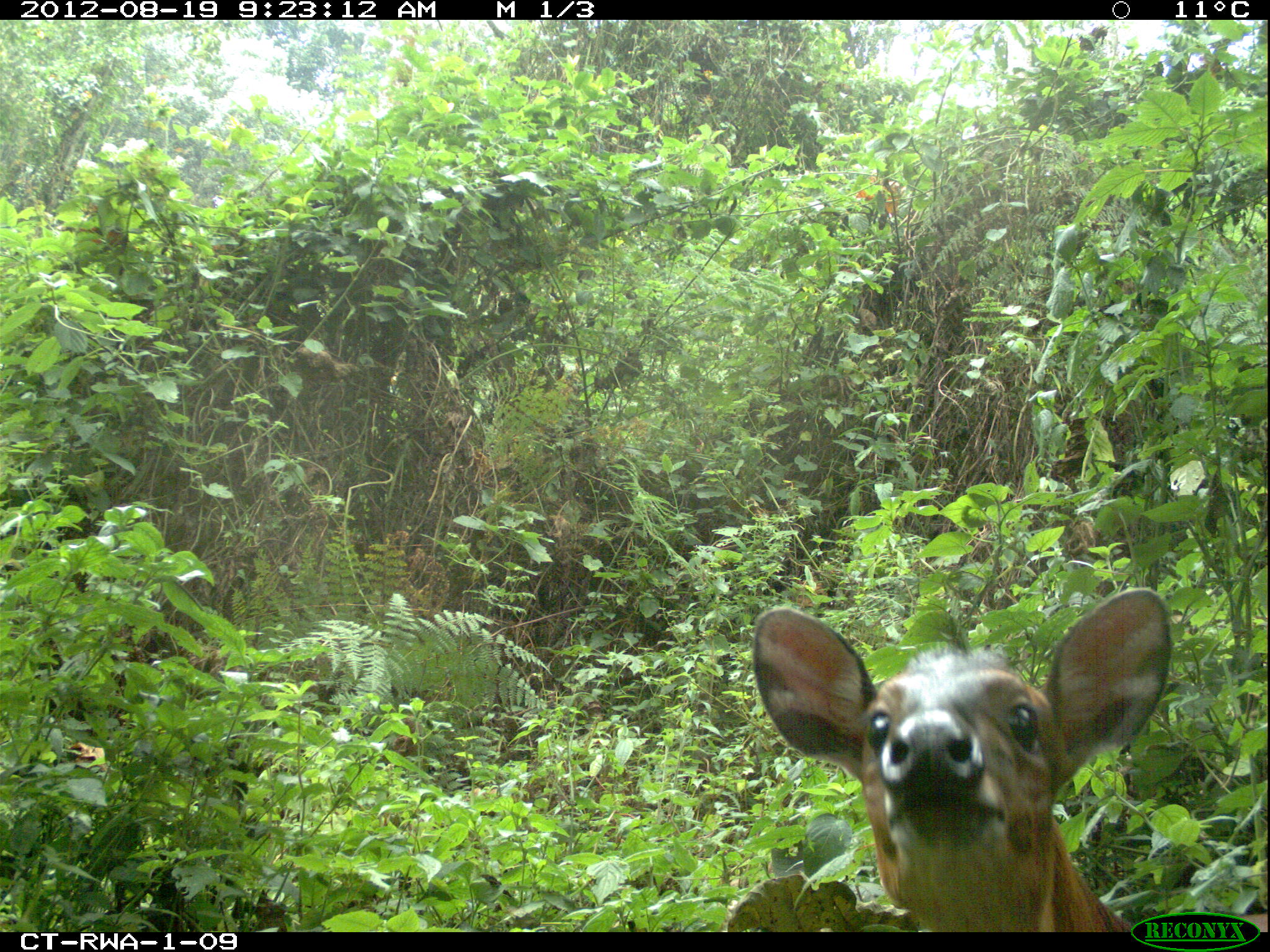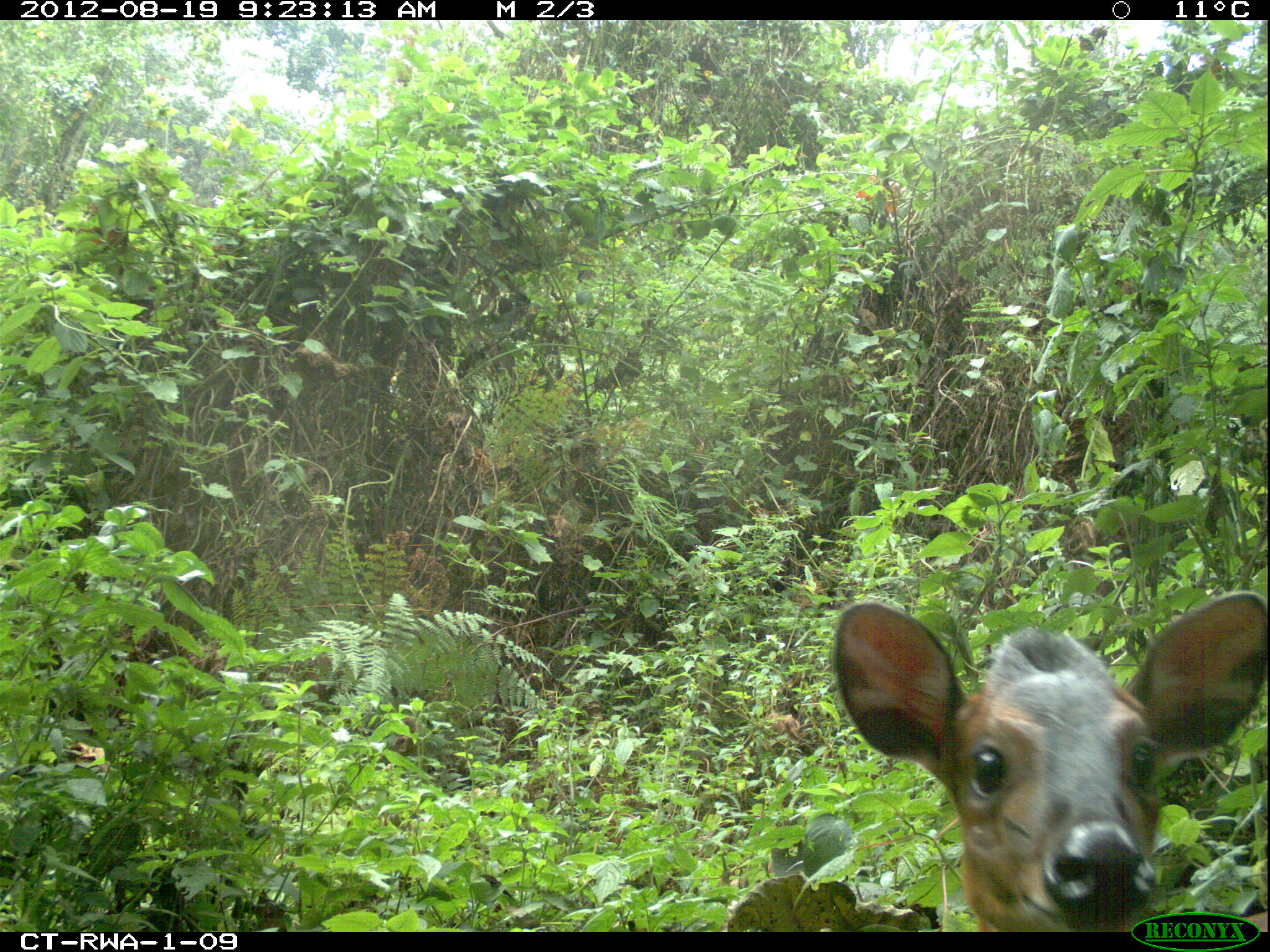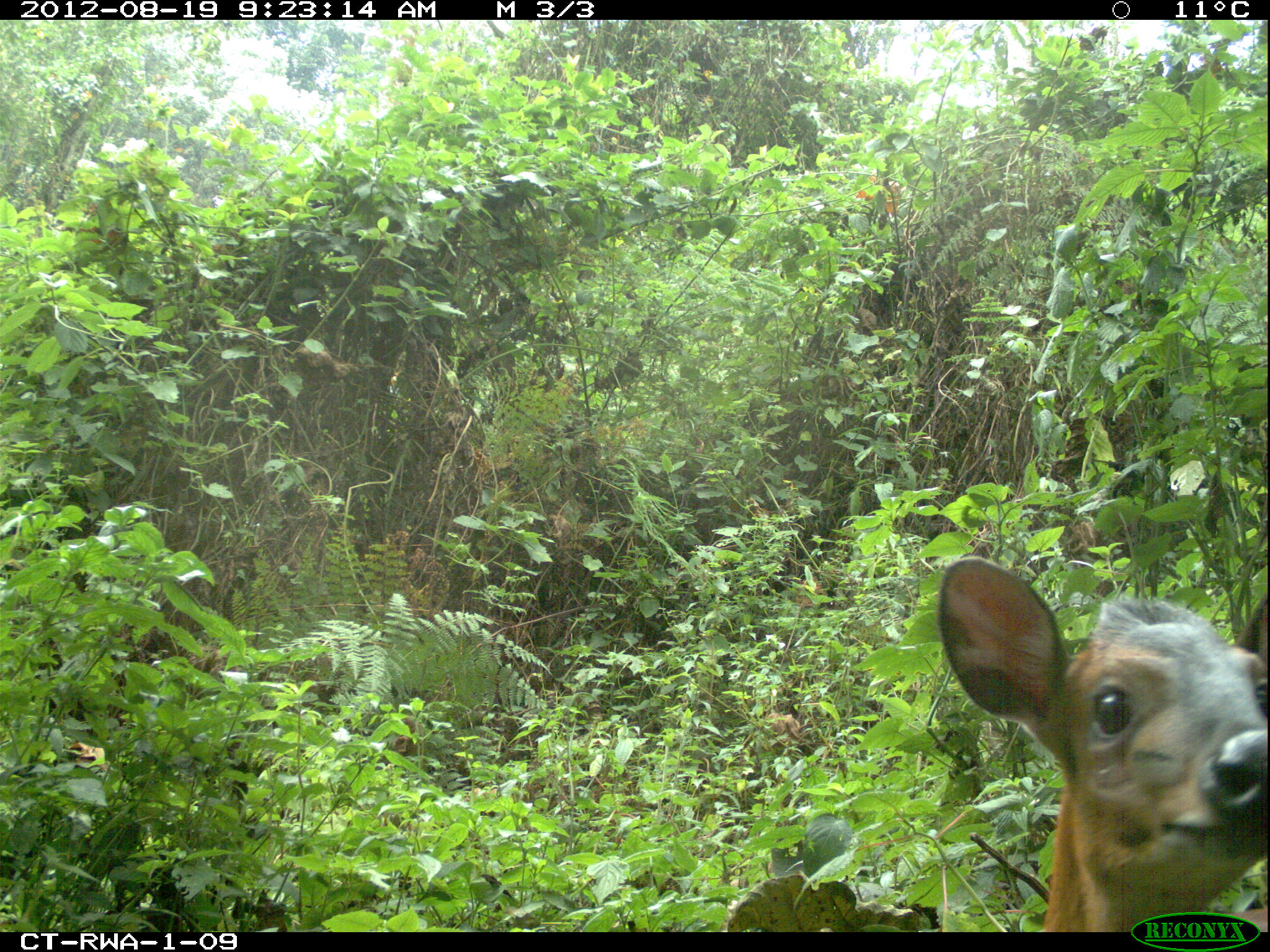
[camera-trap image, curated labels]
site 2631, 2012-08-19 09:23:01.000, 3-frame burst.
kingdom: Animalia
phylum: Chordata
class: Mammalia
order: Artiodactyla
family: Bovidae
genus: Cephalophus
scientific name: Cephalophus nigrifrons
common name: black-fronted duiker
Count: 1.